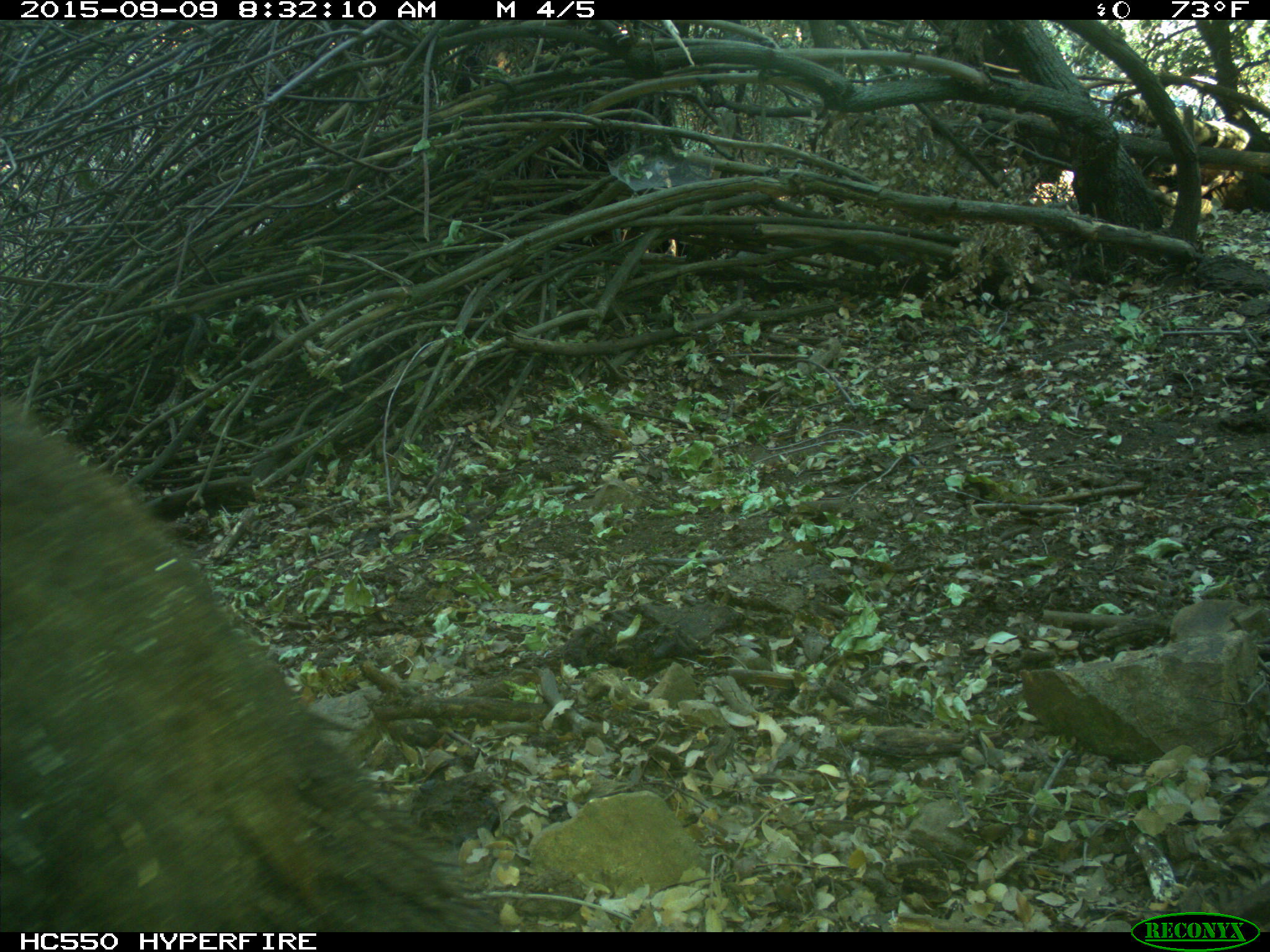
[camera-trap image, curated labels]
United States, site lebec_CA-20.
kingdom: Animalia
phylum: Chordata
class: Mammalia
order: Carnivora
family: Ursidae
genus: Ursus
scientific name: Ursus americanus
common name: american black bear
Ursus americanus (american black bear).